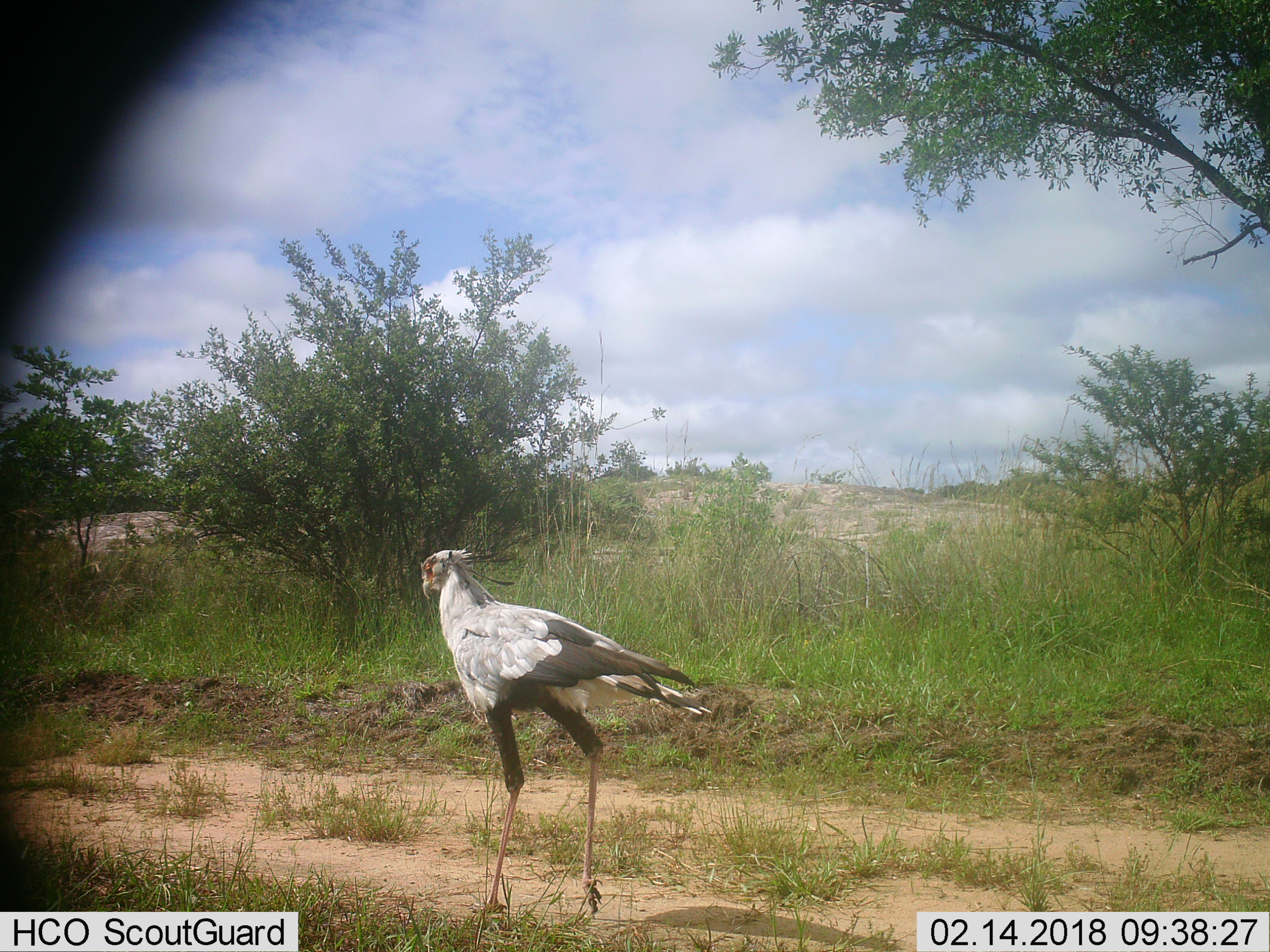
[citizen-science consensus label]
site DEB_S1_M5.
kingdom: Animalia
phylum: Chordata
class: Aves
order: Accipitriformes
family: Sagittariidae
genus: Sagittarius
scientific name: Sagittarius serpentarius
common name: secretarybird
Secretarybird (Sagittarius serpentarius), count 1. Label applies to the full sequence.